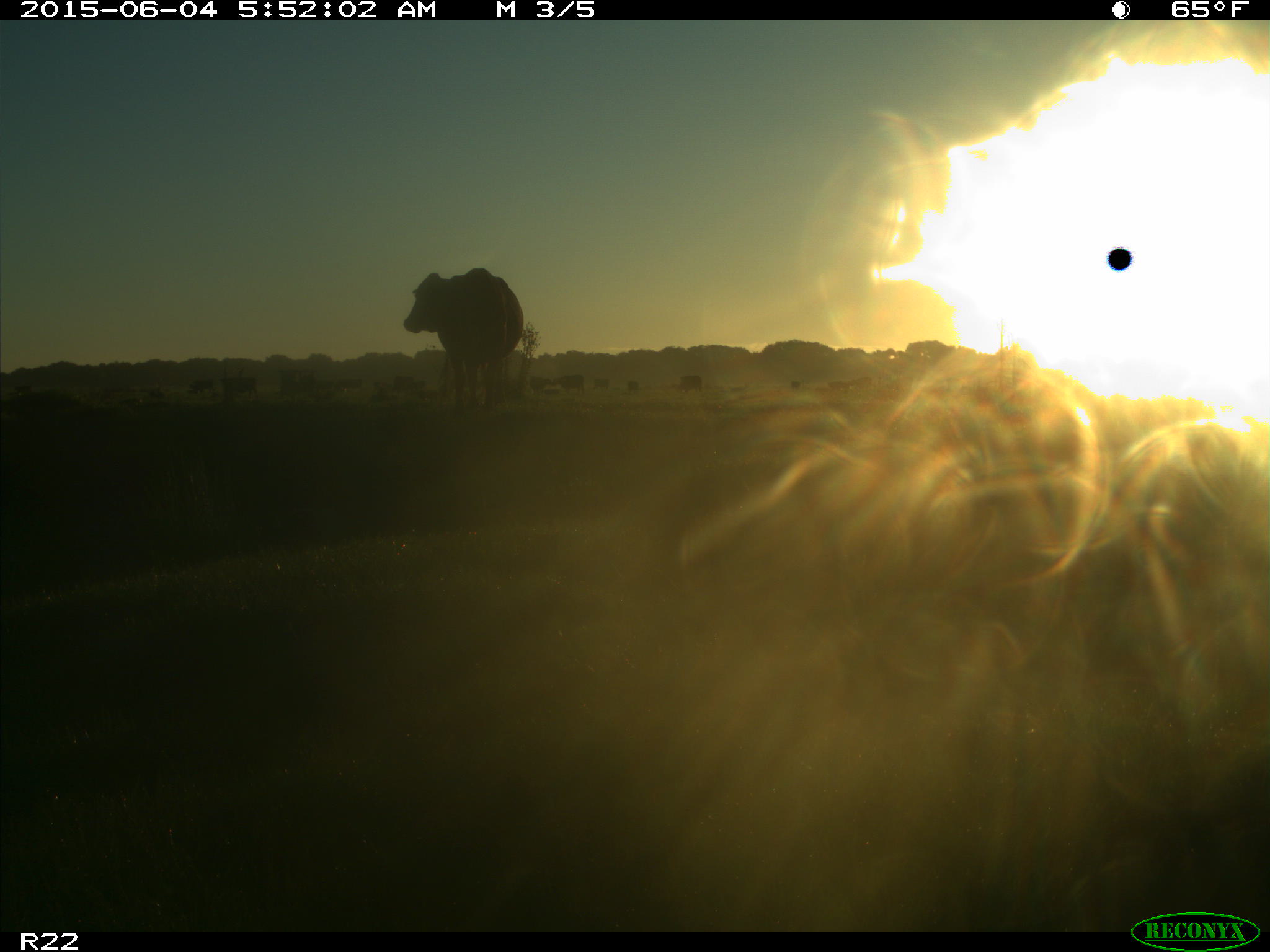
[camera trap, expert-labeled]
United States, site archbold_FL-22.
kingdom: Animalia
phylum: Chordata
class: Mammalia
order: Artiodactyla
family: Bovidae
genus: Bos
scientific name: Bos taurus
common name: domestic cow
Bos taurus (domestic cow).